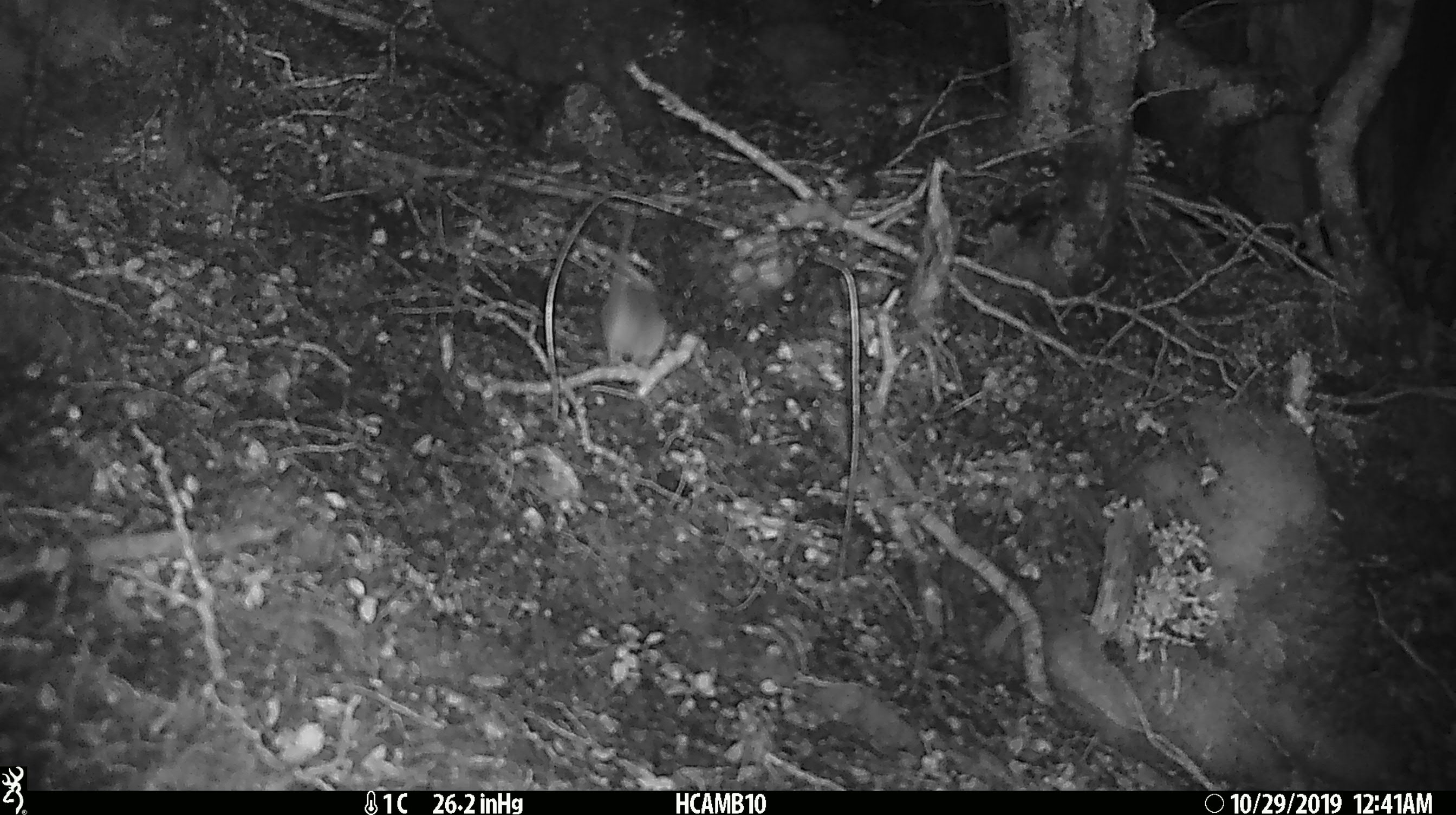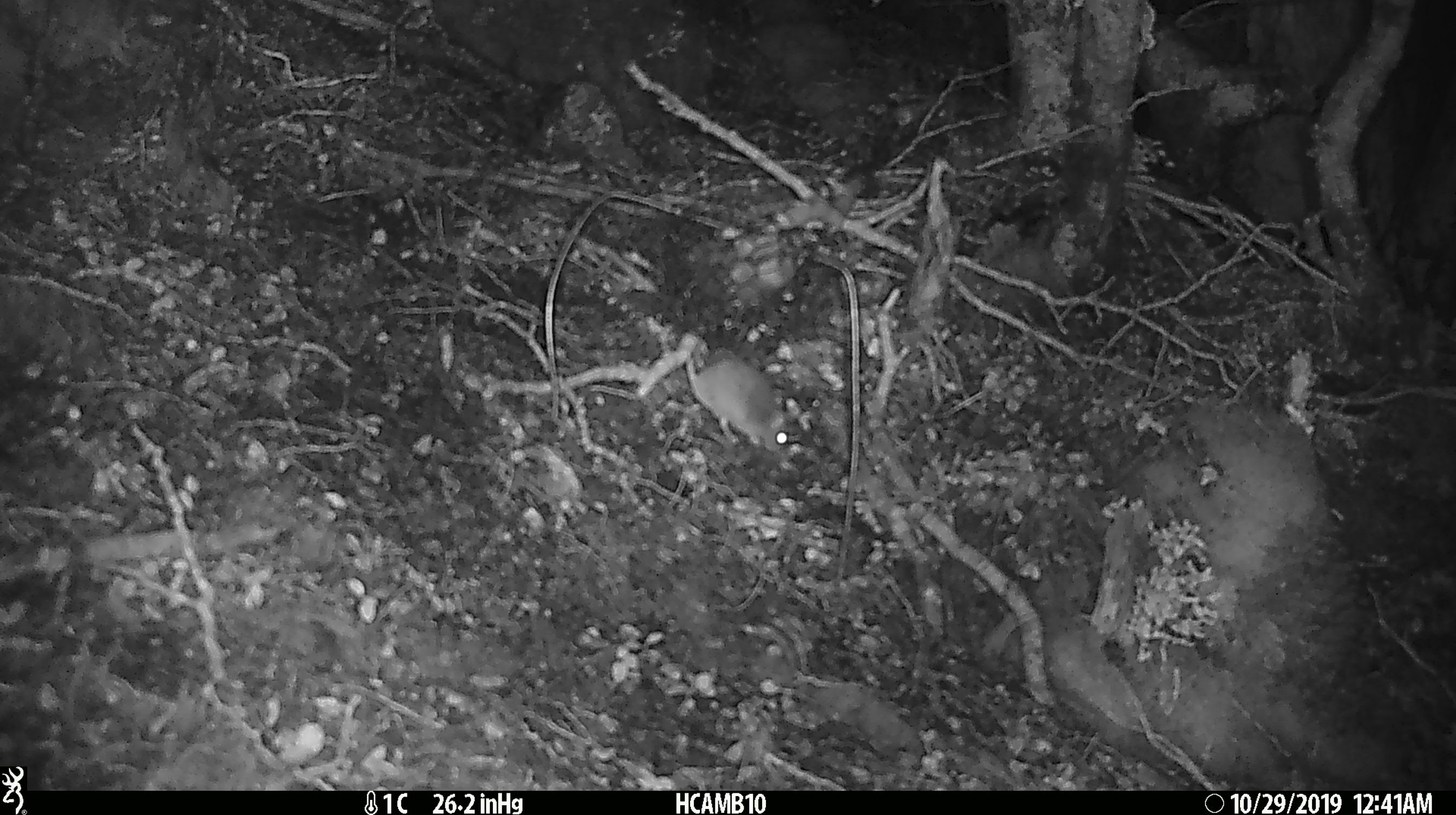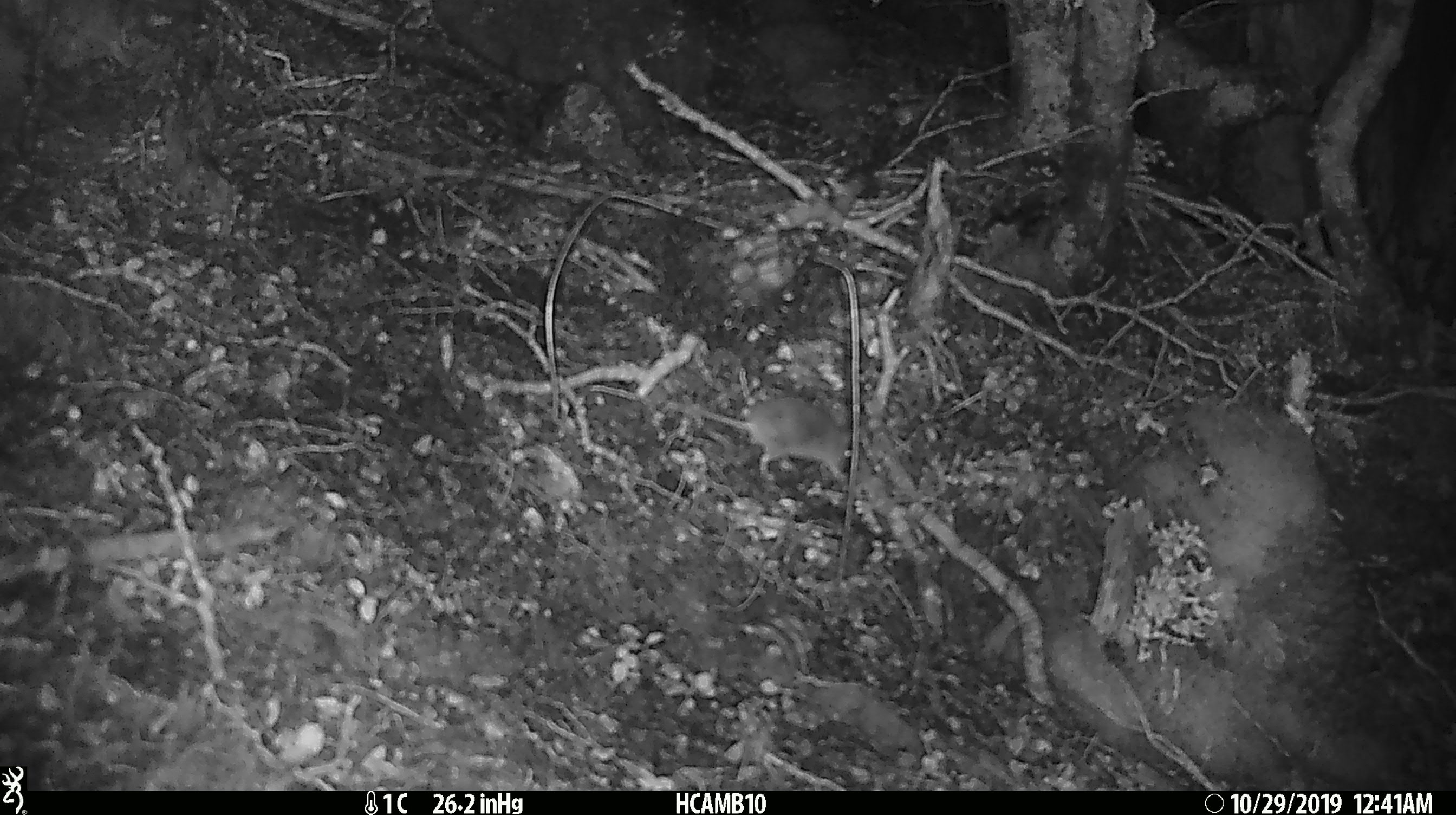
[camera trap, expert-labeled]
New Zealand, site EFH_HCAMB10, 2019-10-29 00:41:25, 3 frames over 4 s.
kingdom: Animalia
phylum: Chordata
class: Mammalia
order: Rodentia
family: Muridae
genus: Mus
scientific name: Mus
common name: mouse